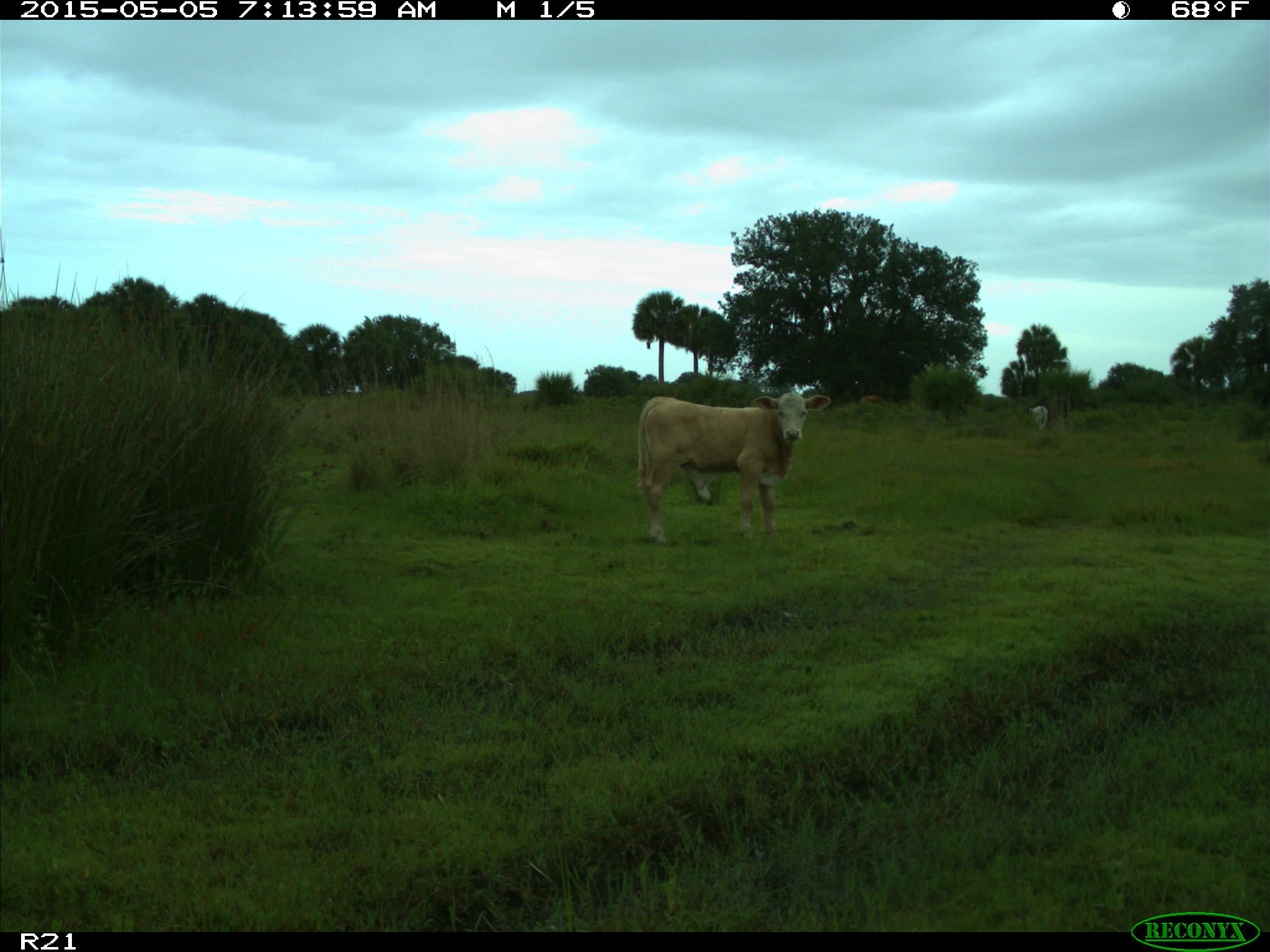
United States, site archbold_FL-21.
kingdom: Animalia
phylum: Chordata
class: Mammalia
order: Artiodactyla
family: Bovidae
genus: Bos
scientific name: Bos taurus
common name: domestic cow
Bos taurus (domestic cow).